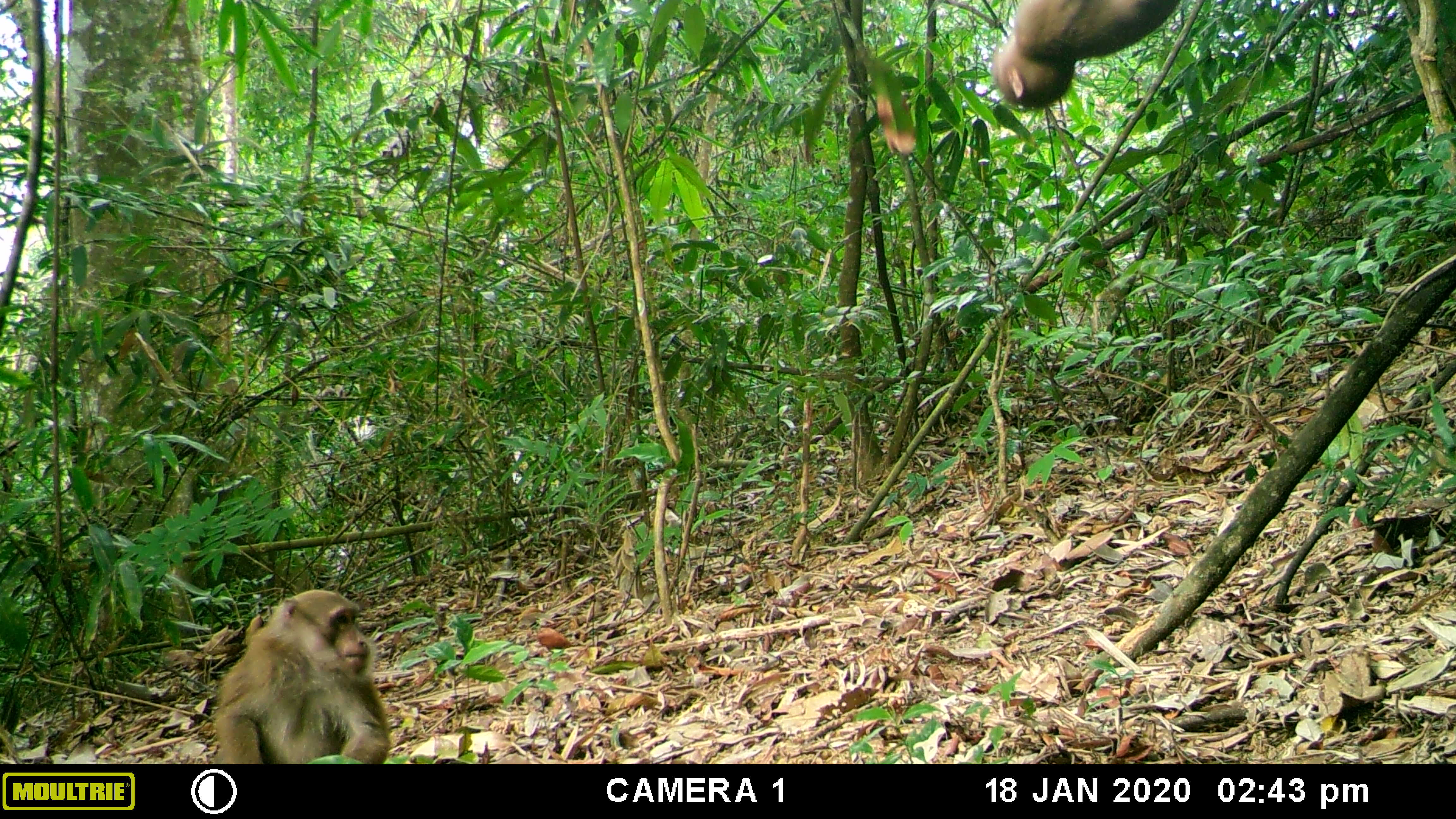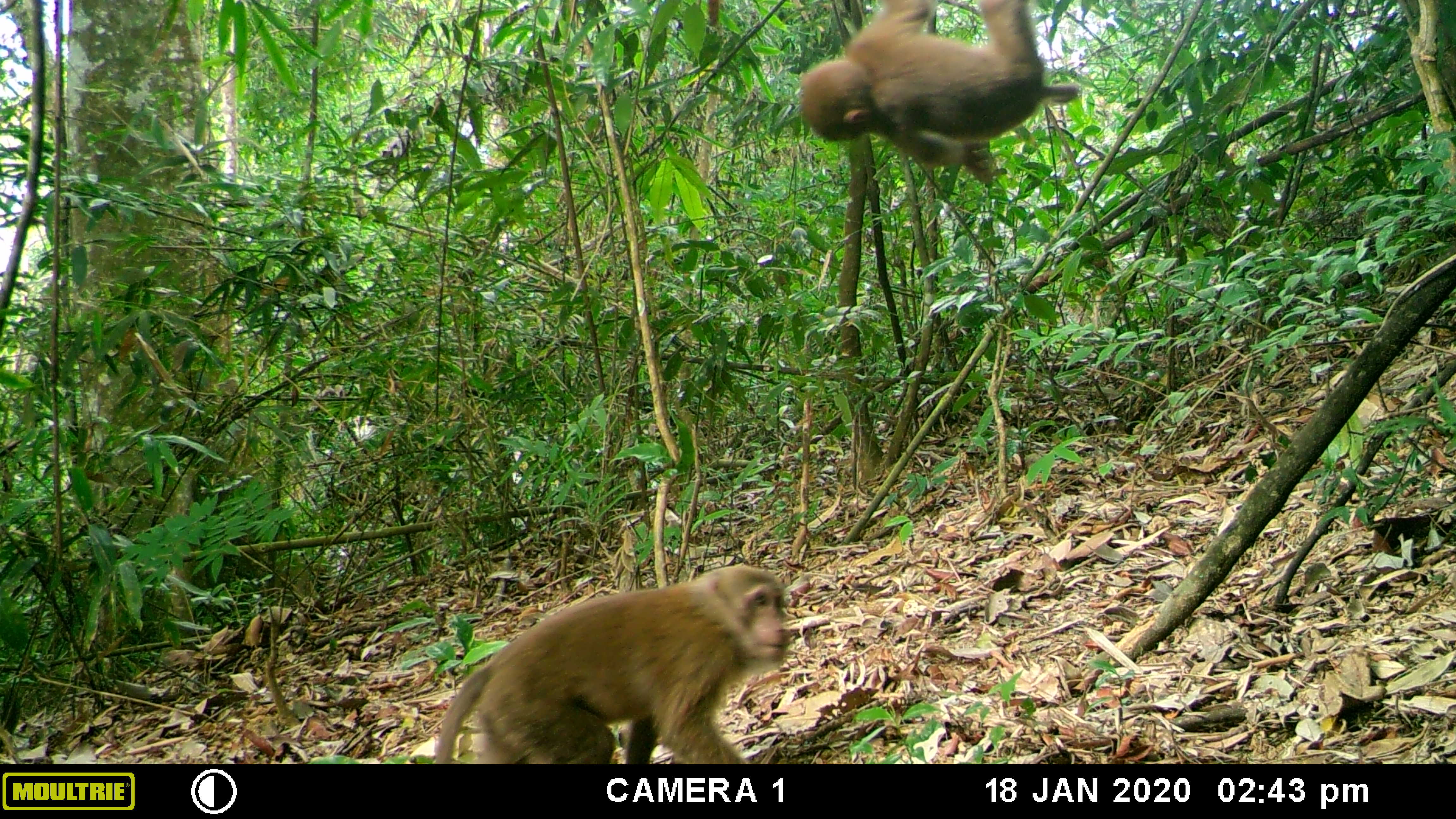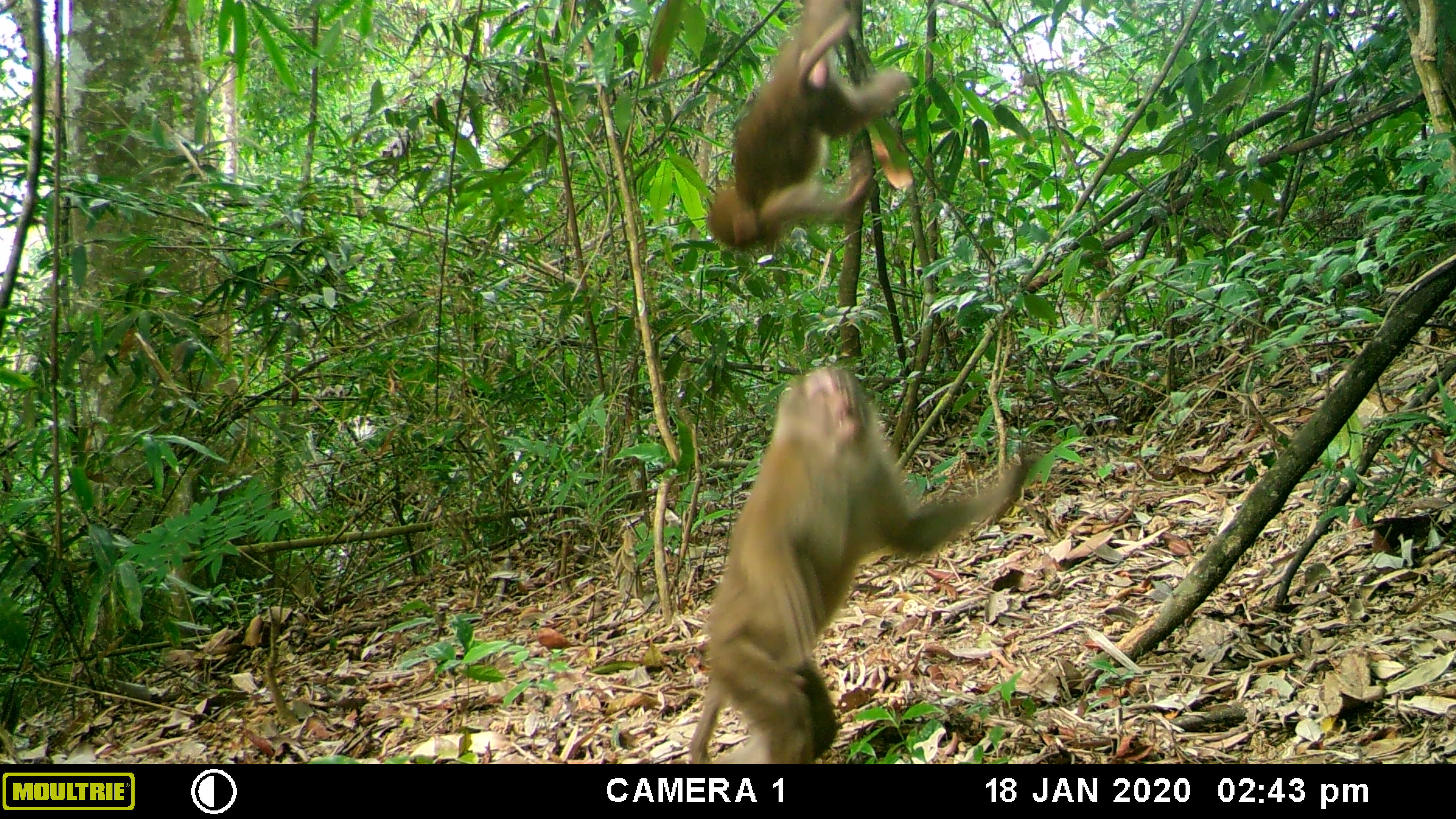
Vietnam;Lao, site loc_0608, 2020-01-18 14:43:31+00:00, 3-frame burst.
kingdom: Animalia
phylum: Chordata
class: Mammalia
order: Primates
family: Cercopithecidae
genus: Macaca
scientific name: Macaca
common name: macaques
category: assam or rhesus macaque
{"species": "assam or rhesus macaque (macaques) (Macaca)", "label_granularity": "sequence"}